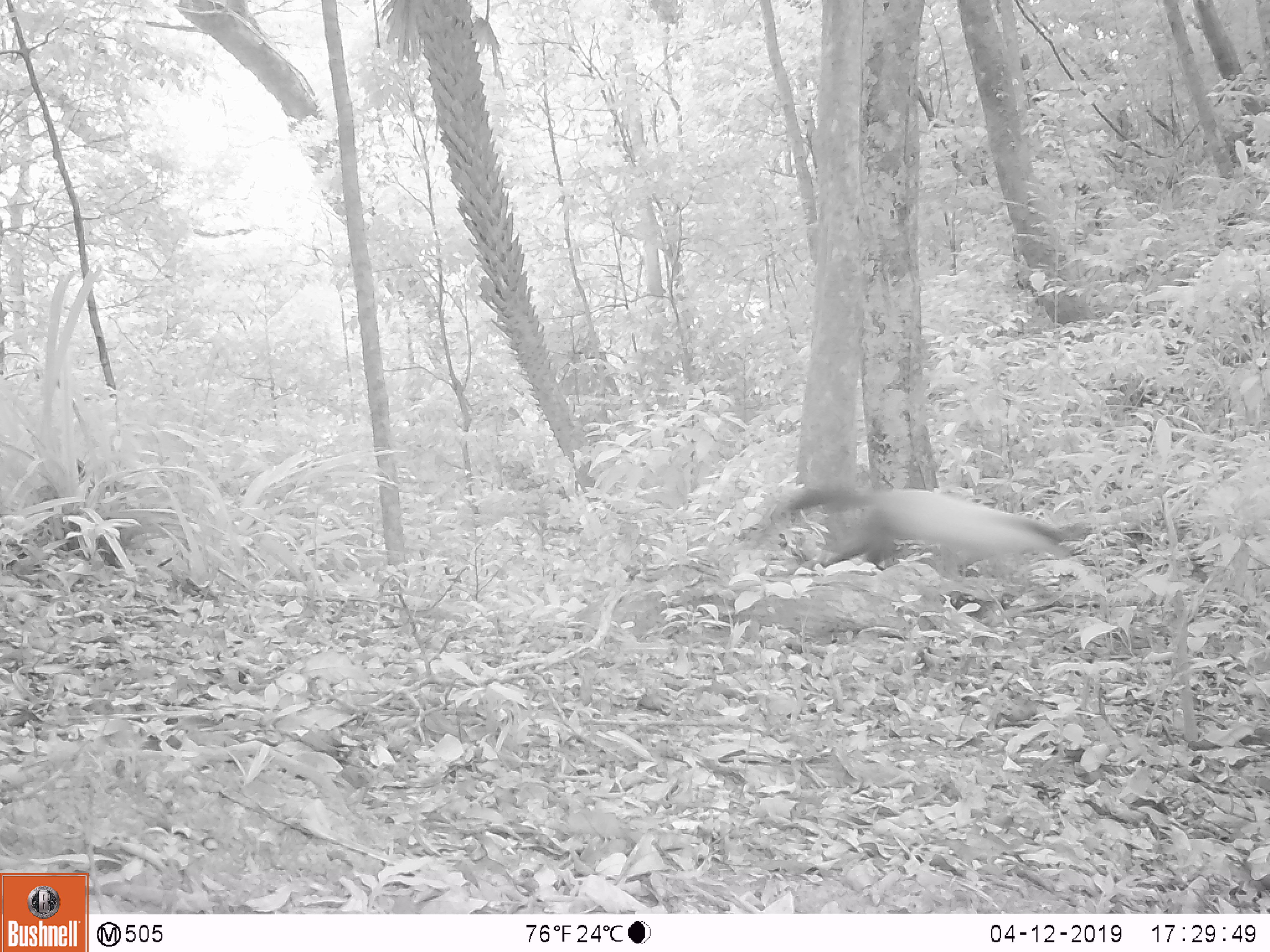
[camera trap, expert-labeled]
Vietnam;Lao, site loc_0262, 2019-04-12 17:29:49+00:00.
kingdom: Animalia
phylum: Chordata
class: Mammalia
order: Carnivora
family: Mustelidae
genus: Martes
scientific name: Martes flavigula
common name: yellow-throated marten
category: yellow throated marten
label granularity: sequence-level